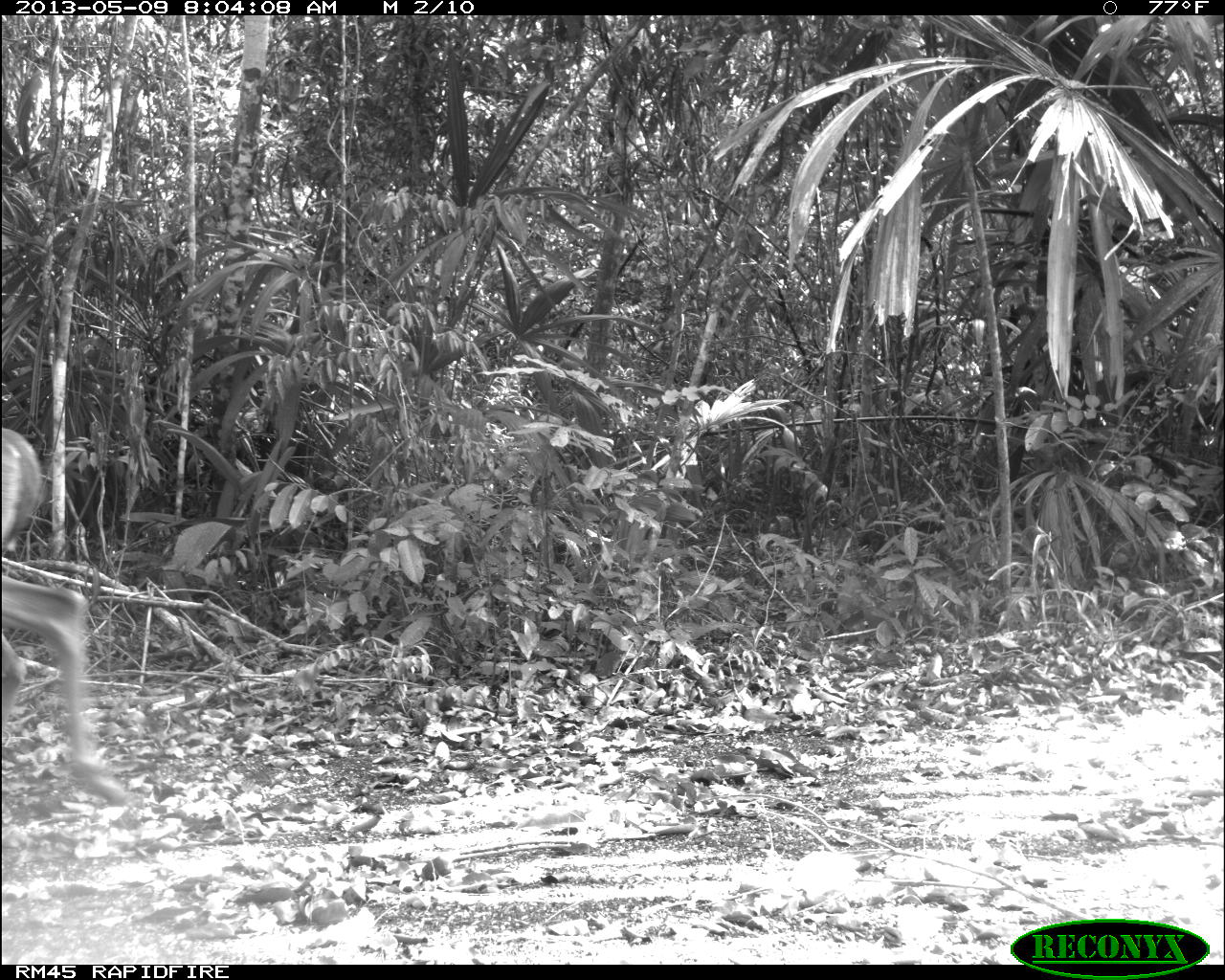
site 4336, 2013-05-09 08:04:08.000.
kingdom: Animalia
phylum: Chordata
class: Mammalia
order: Artiodactyla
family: Cervidae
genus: Odocoileus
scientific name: Odocoileus virginianus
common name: white-tailed deer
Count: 1.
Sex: female.